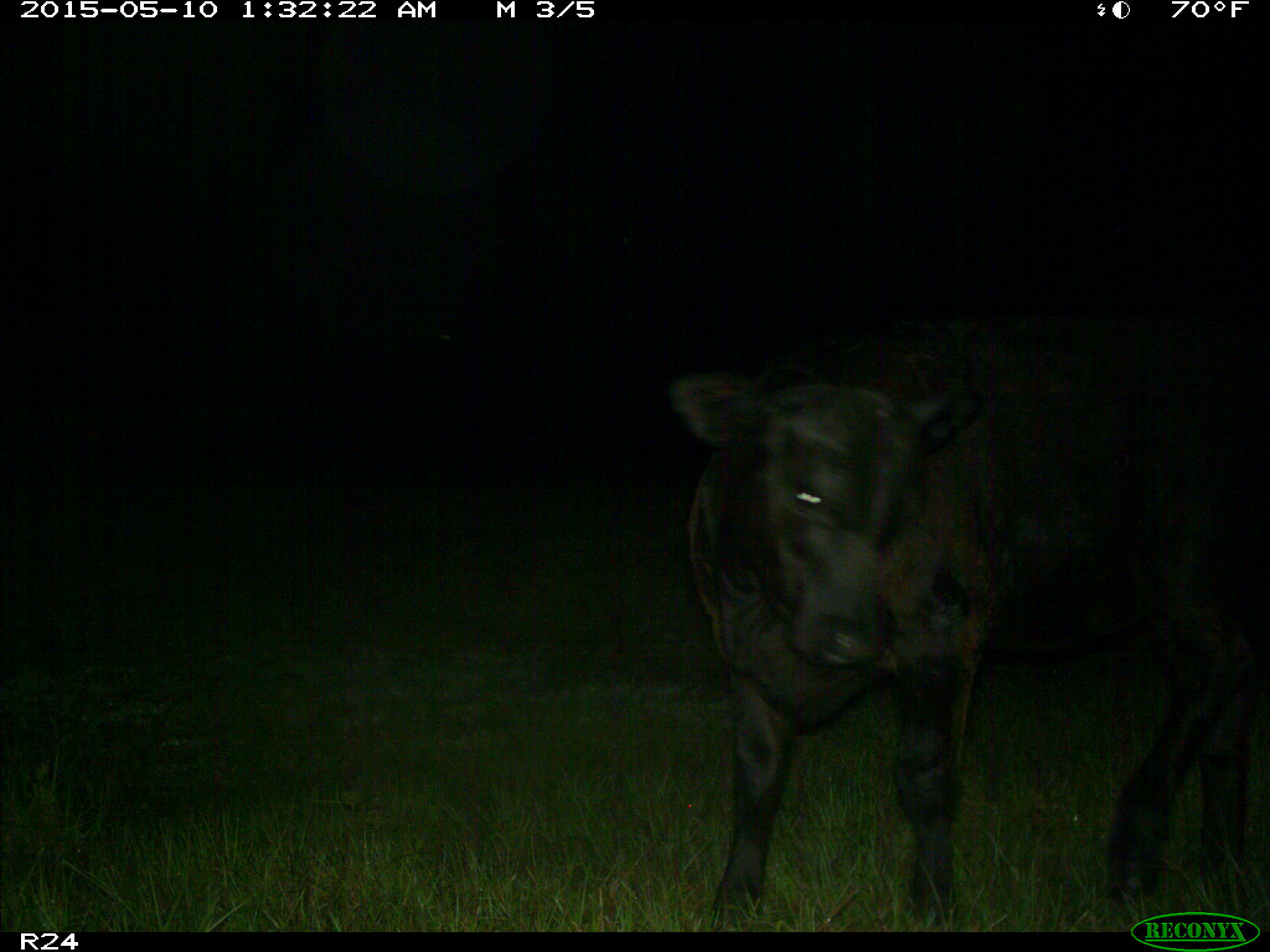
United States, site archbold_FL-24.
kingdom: Animalia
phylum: Chordata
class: Mammalia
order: Artiodactyla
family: Bovidae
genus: Bos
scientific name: Bos taurus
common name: domestic cow